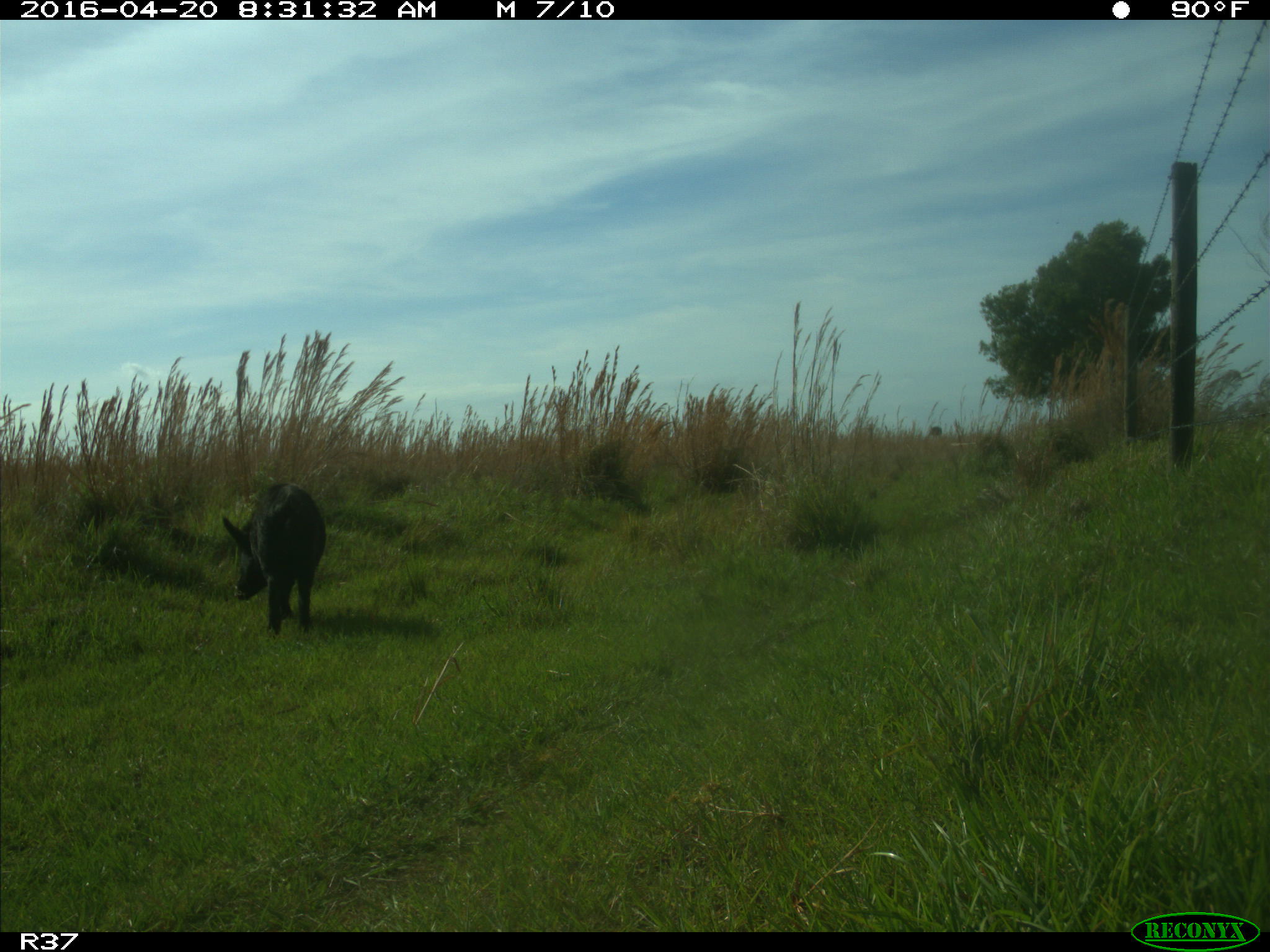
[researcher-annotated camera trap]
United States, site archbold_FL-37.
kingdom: Animalia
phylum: Chordata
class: Mammalia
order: Artiodactyla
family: Suidae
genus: Sus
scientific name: Sus scrofa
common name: wild boar